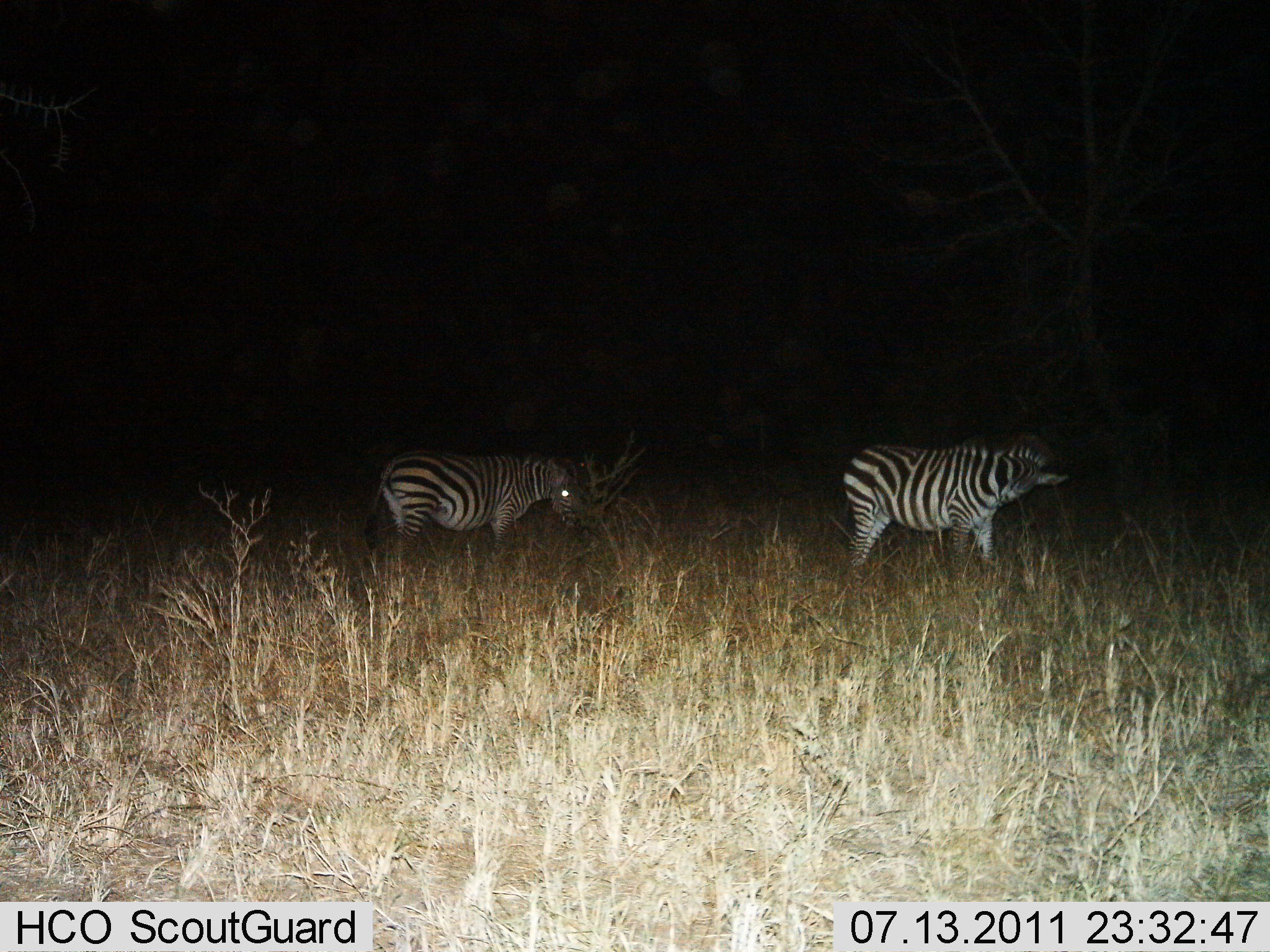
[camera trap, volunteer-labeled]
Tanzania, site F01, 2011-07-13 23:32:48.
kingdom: Animalia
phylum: Chordata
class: Mammalia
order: Perissodactyla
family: Equidae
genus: Equus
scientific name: Equus quagga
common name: plains zebra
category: zebra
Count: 2.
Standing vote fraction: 91%.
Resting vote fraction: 0%.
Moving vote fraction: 9%.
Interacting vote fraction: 0%.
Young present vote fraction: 0%.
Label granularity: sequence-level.